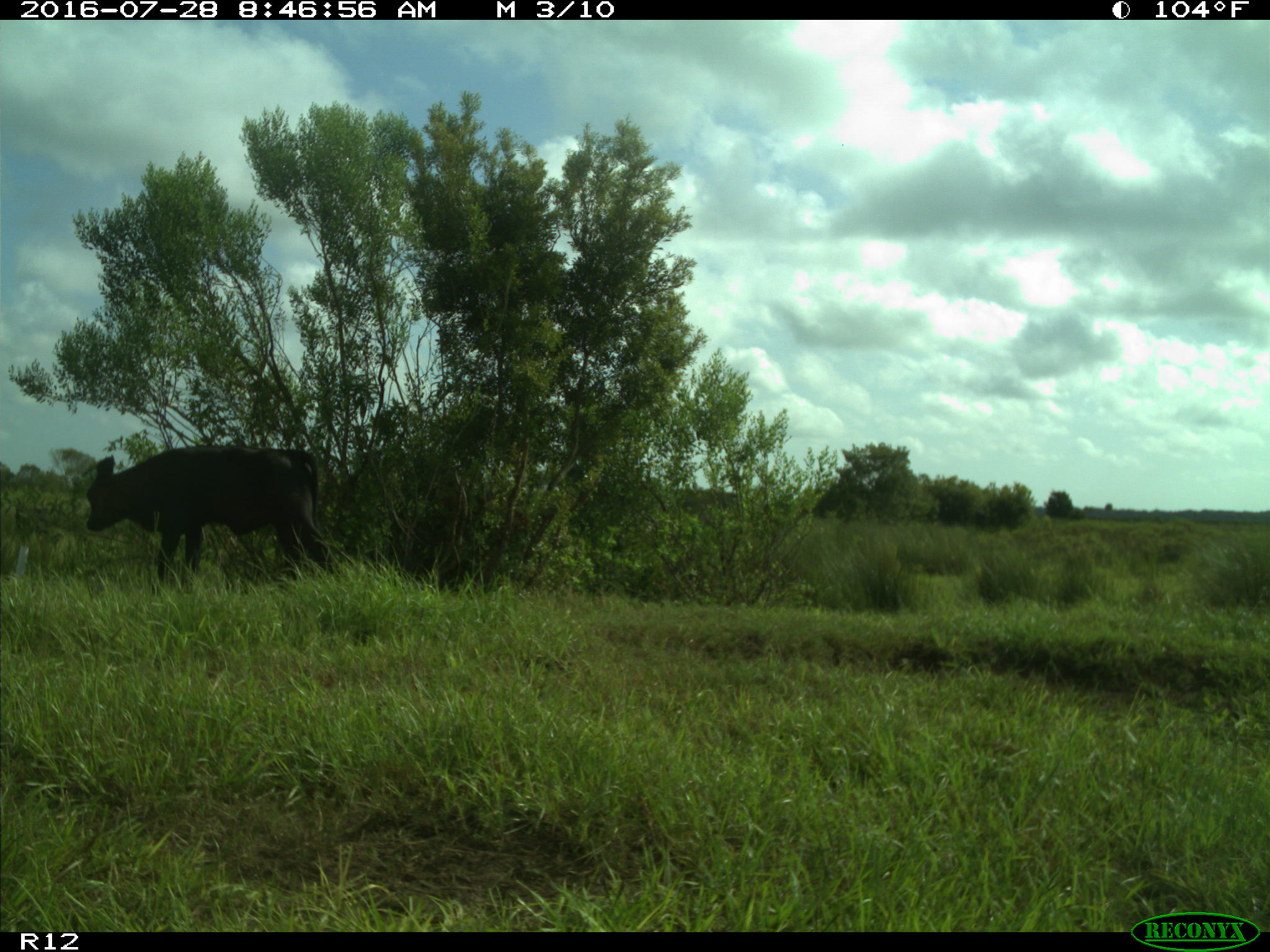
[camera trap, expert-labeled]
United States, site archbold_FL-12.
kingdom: Animalia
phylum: Chordata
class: Mammalia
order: Artiodactyla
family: Bovidae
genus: Bos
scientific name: Bos taurus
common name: domestic cow